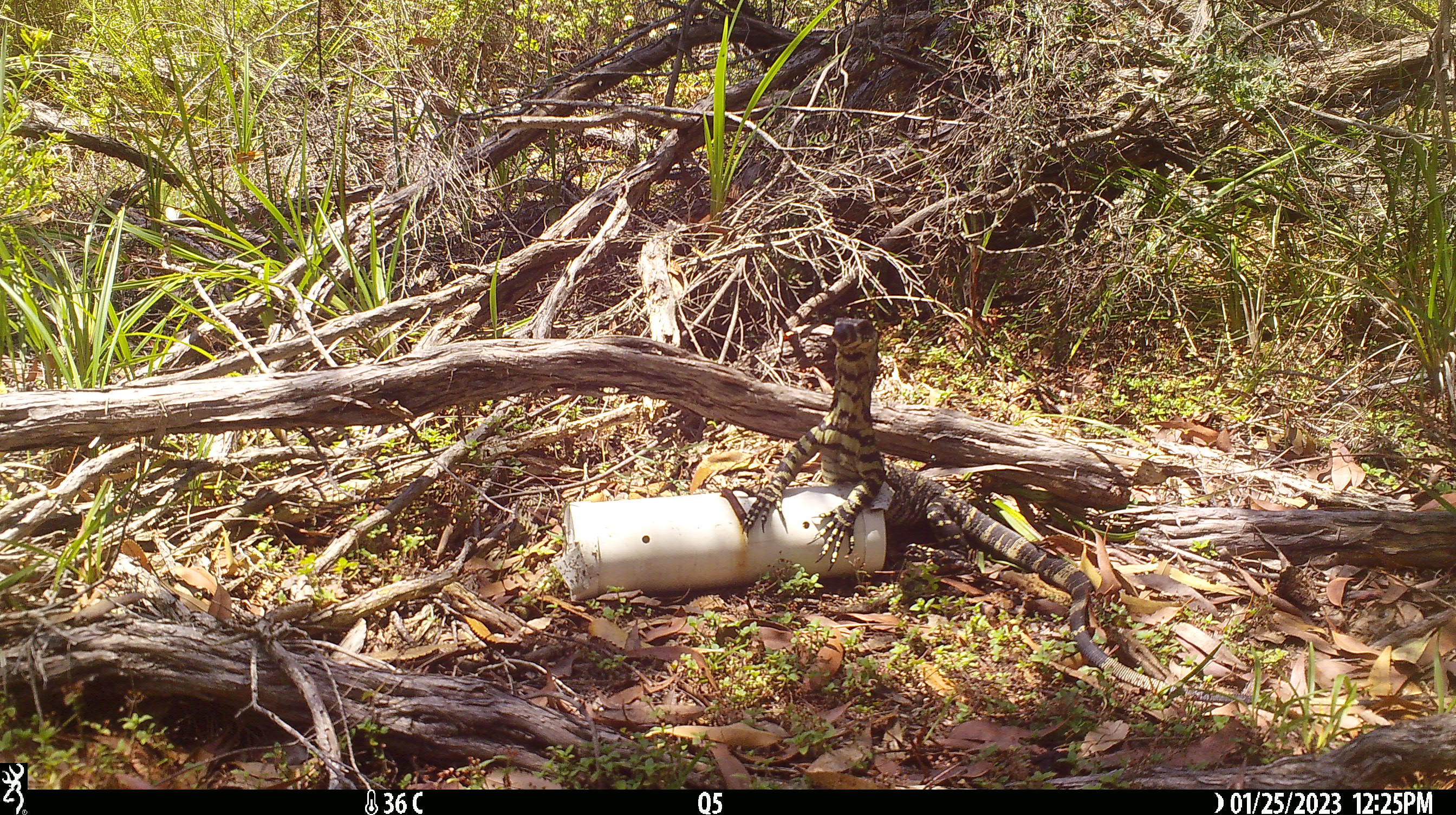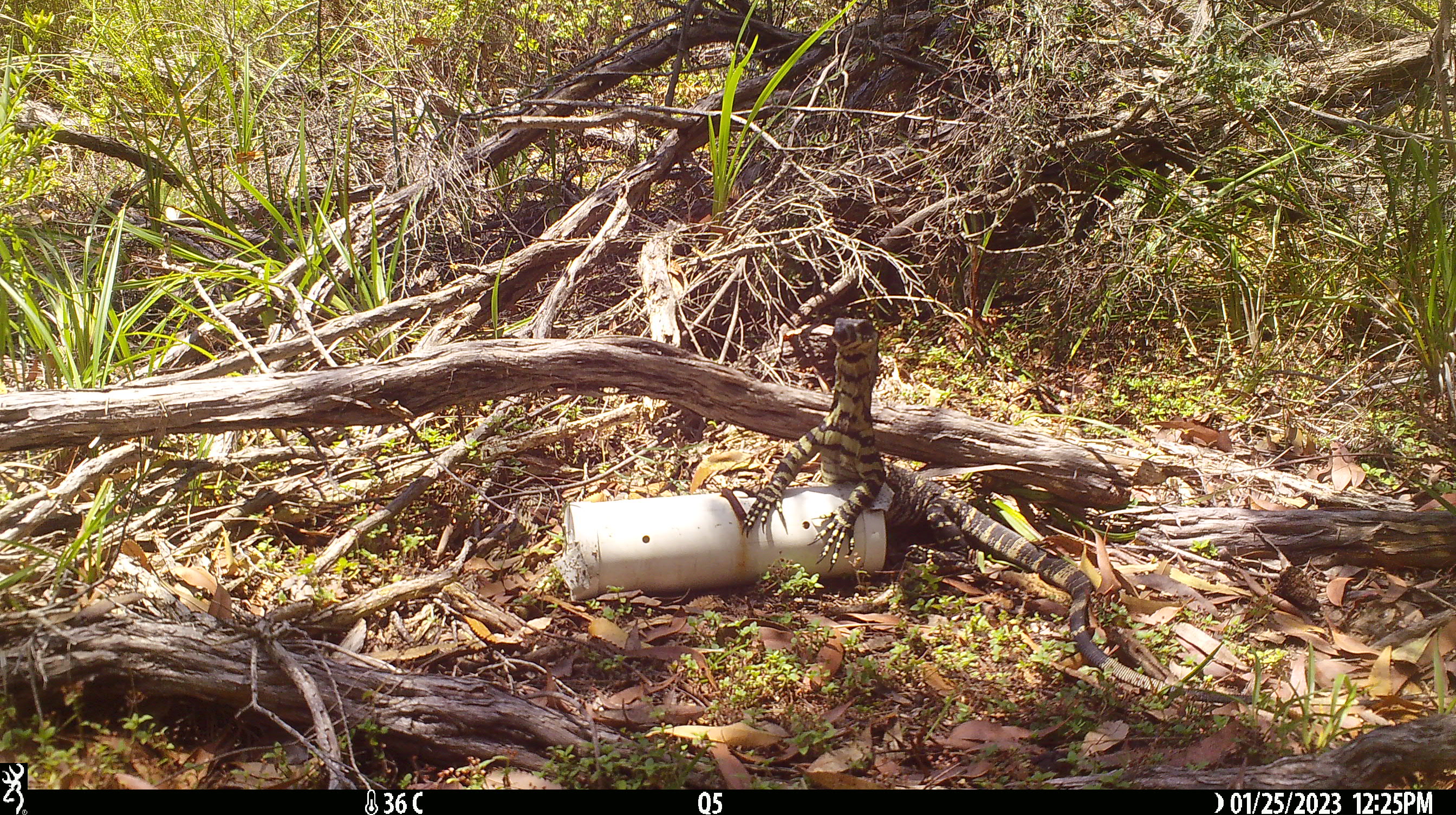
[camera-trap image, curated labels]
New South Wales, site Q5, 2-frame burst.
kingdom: Animalia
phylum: Chordata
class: Reptilia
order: Squamata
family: Varanidae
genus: Varanus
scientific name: Varanus varius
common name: lace monitor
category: goanna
Goanna (lace monitor) (Varanus varius).